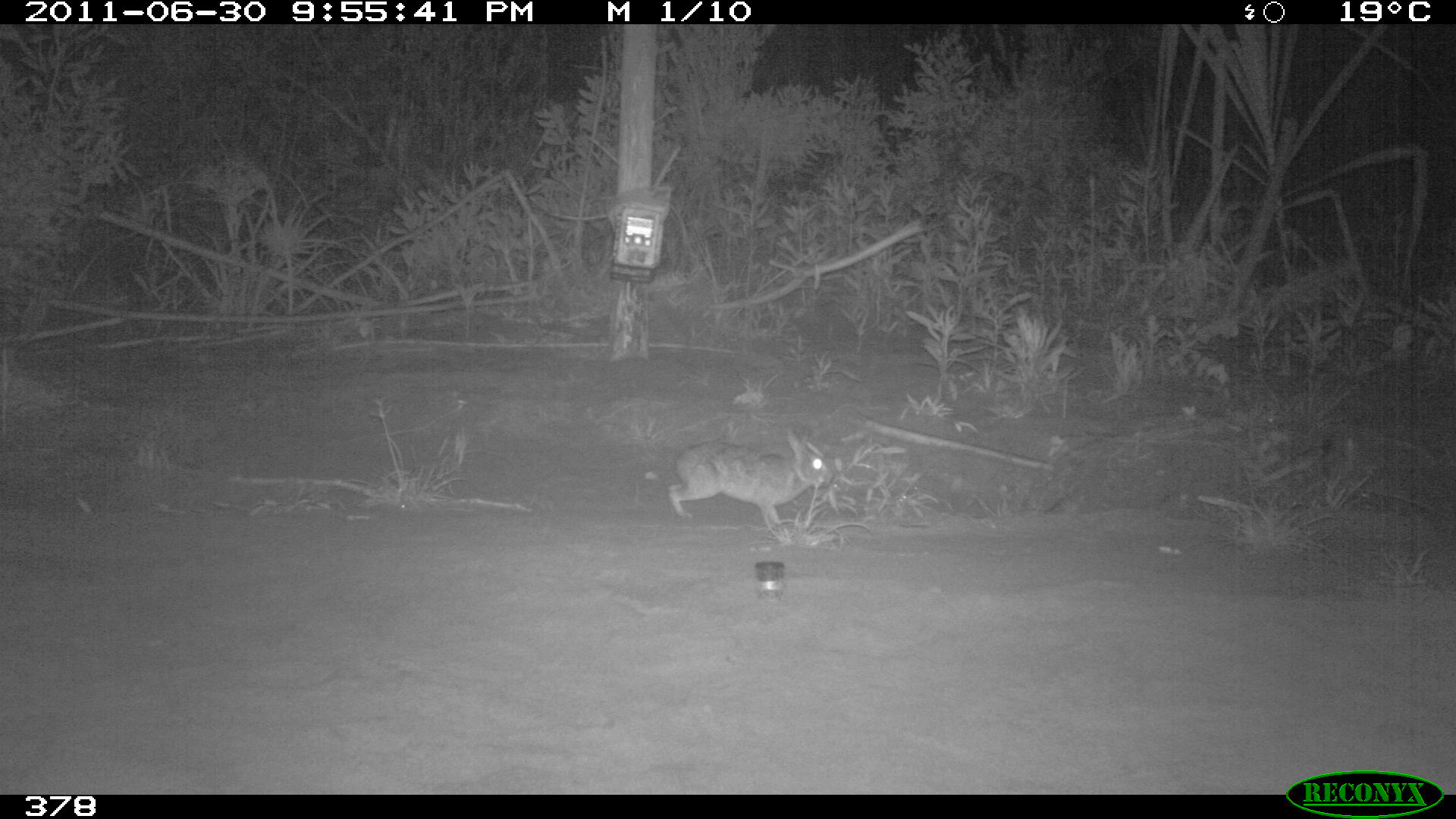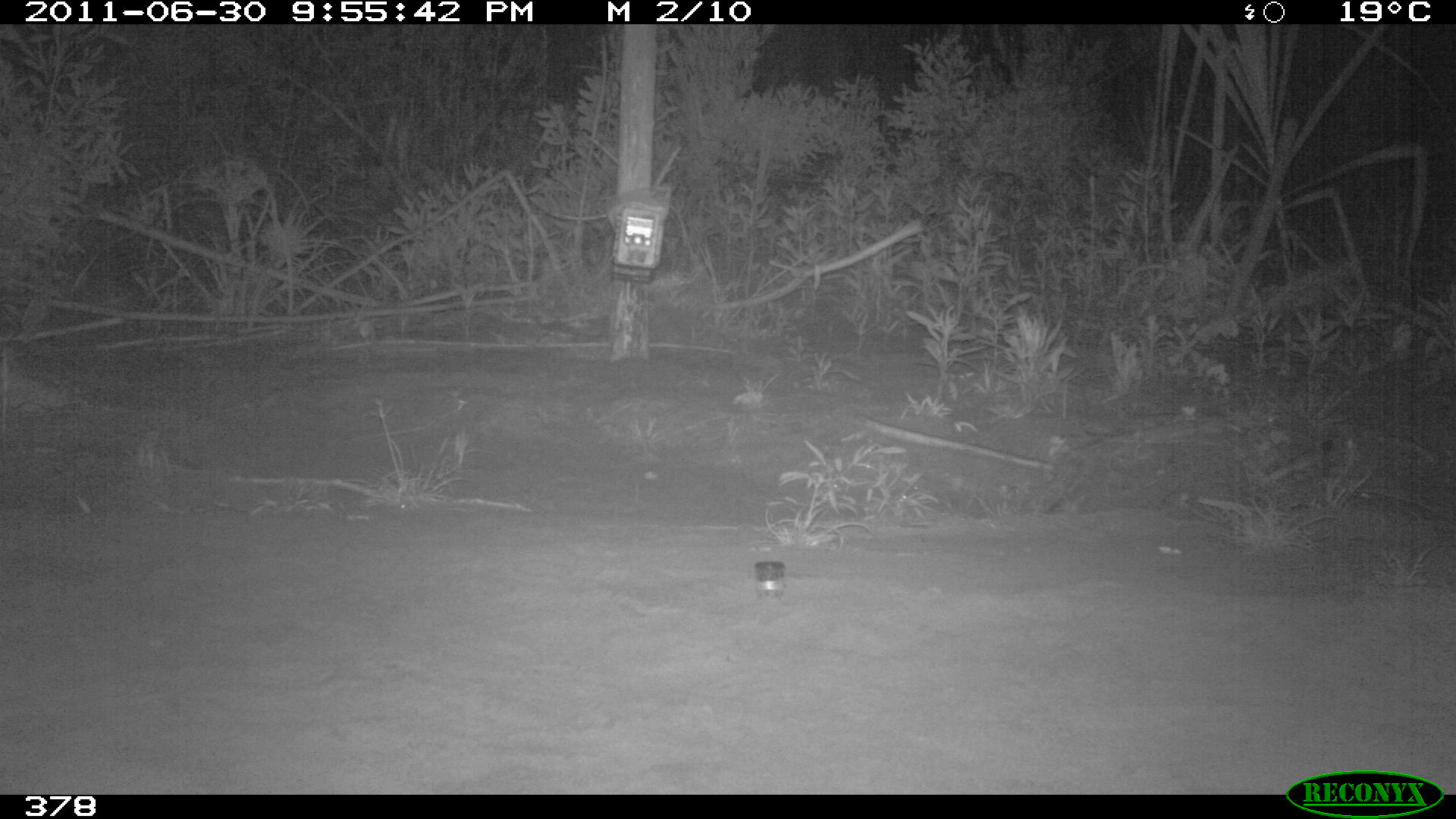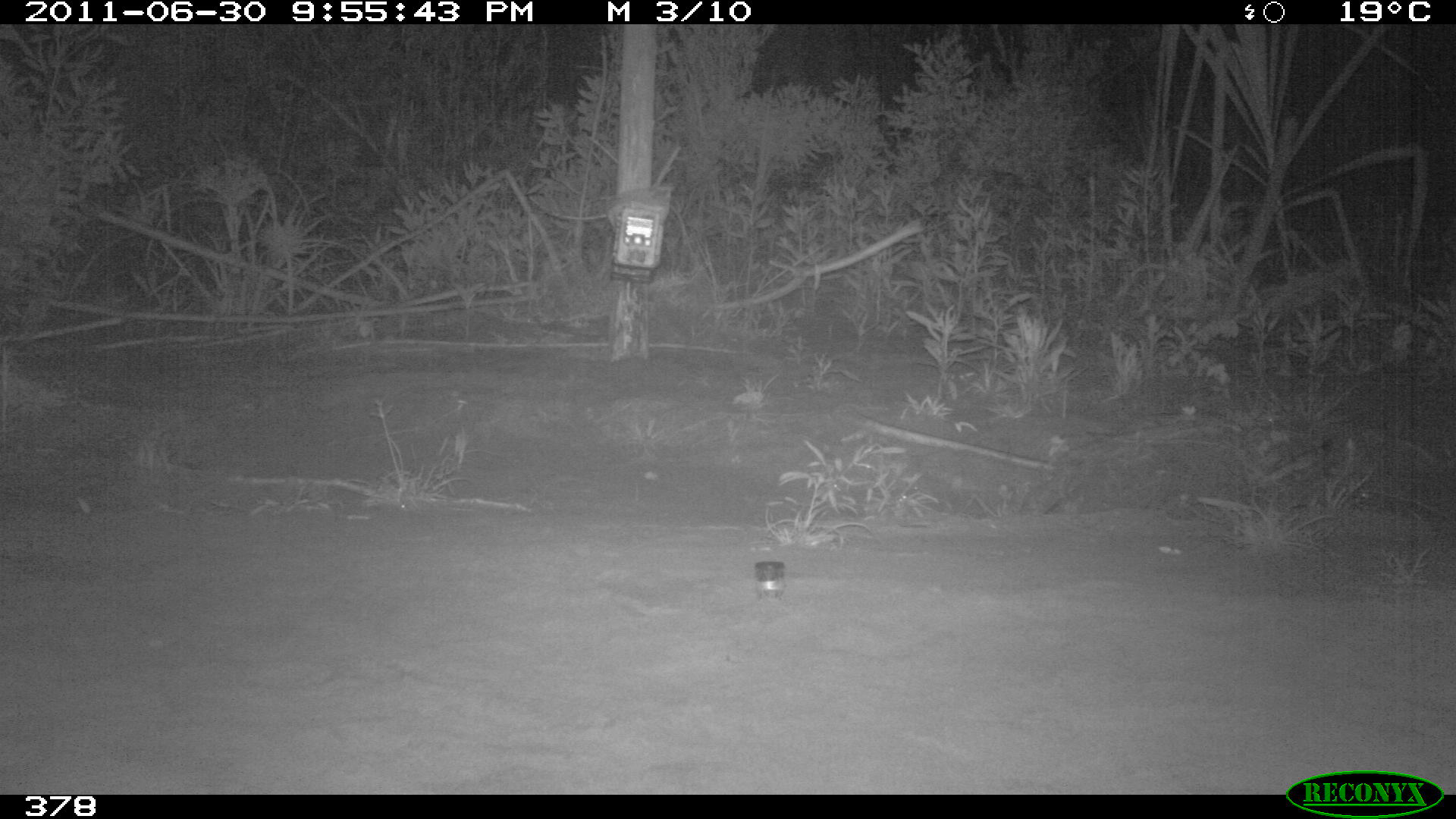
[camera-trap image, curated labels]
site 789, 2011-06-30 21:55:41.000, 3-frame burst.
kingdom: Animalia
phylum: Chordata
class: Mammalia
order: Lagomorpha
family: Leporidae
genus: Sylvilagus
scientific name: Sylvilagus brasiliensis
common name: tapeti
Sylvilagus brasiliensis (tapeti).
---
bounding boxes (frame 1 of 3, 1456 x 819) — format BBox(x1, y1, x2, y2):
sylvilagus brasiliensis: BBox(668, 430, 830, 525)